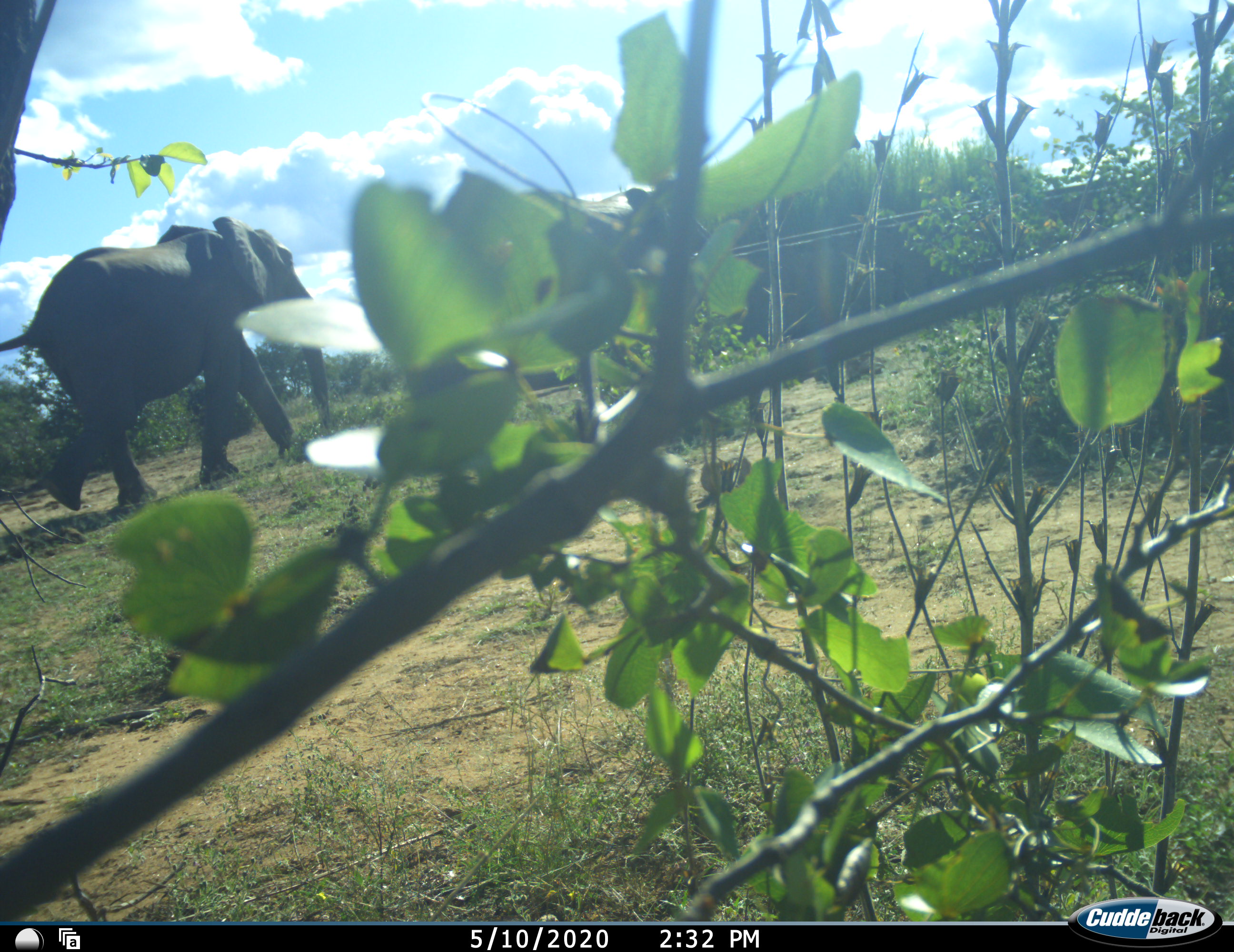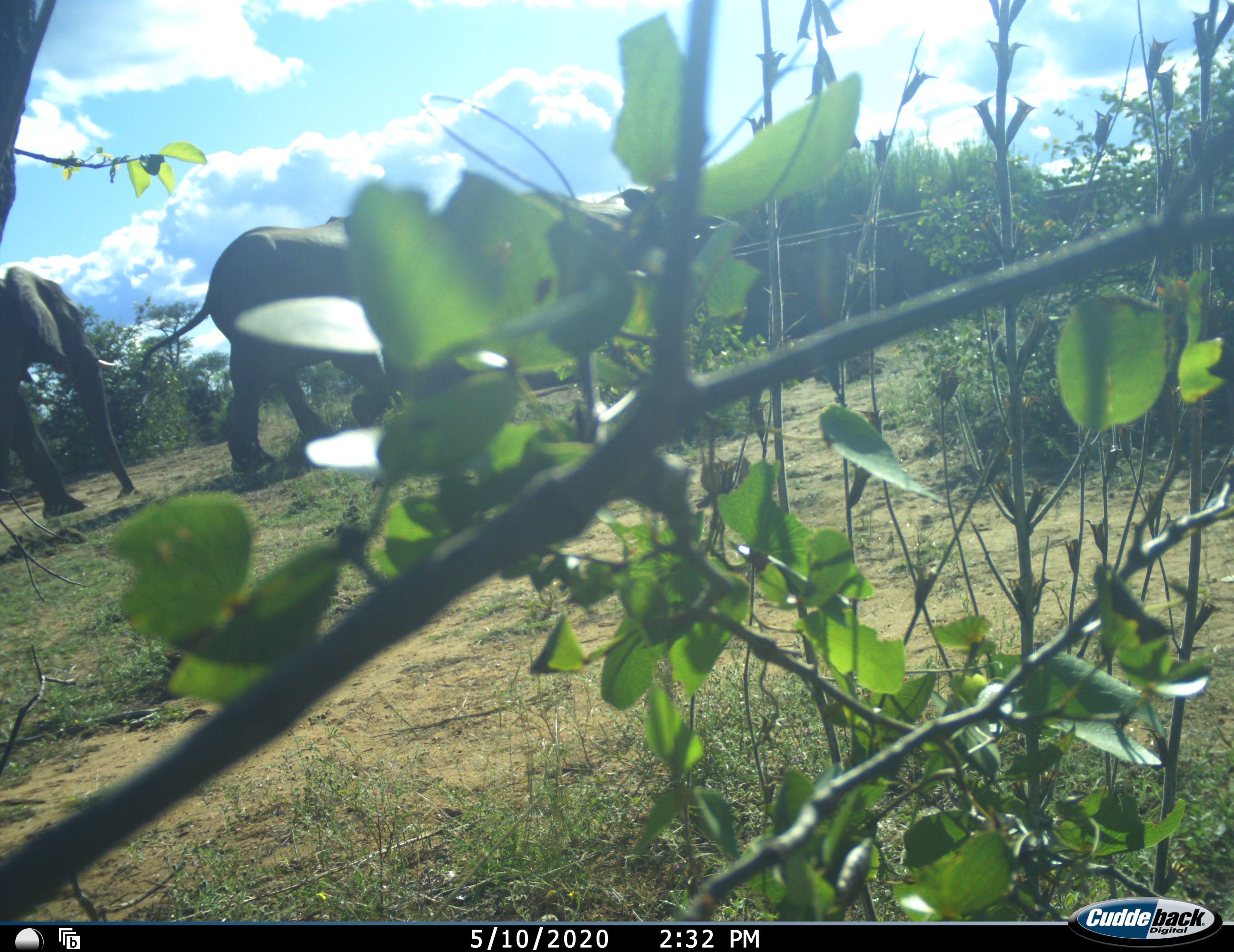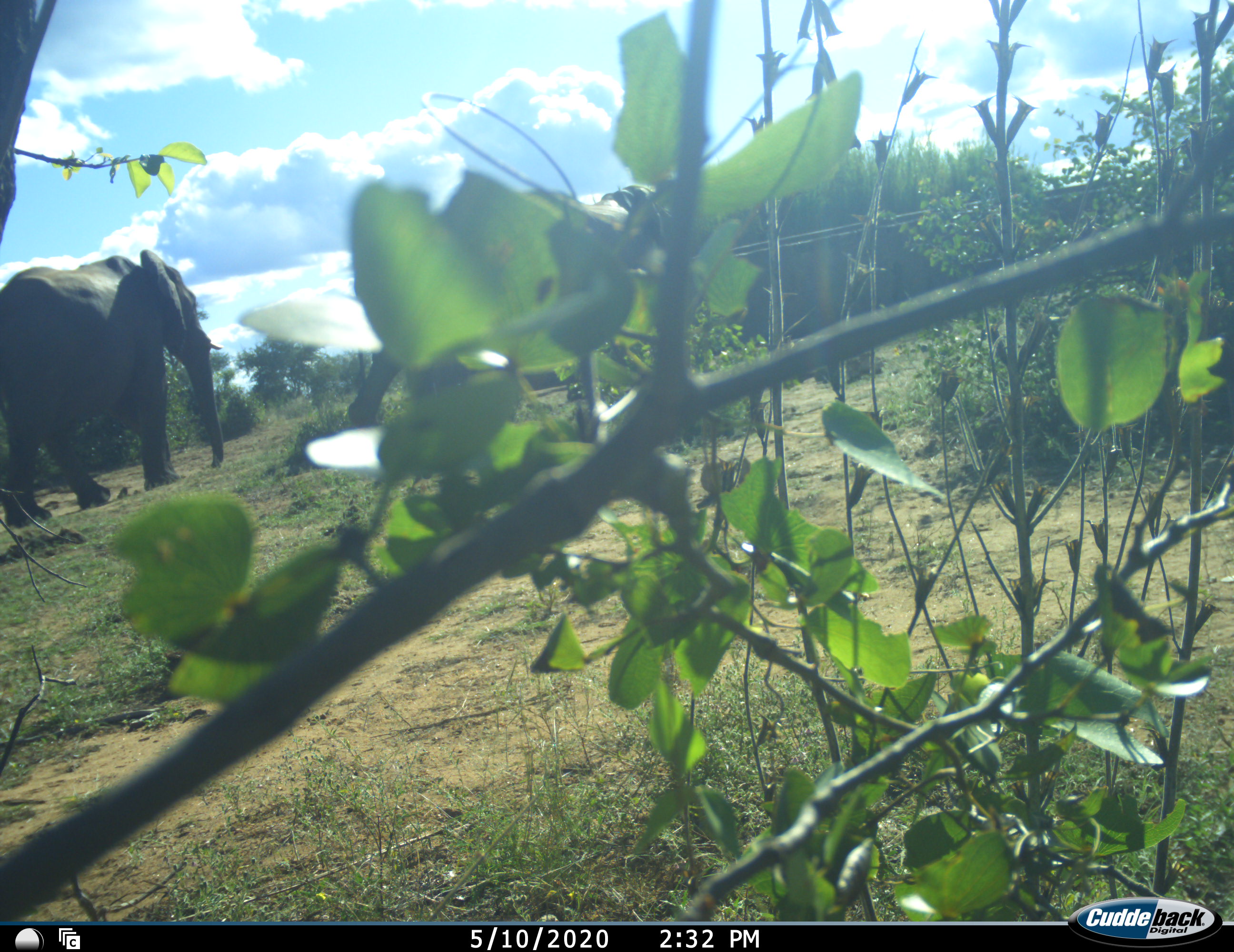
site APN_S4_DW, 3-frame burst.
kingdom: Animalia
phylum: Chordata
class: Mammalia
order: Proboscidea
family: Elephantidae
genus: Loxodonta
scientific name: Loxodonta africana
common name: african bush elephant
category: elephant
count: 2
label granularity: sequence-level